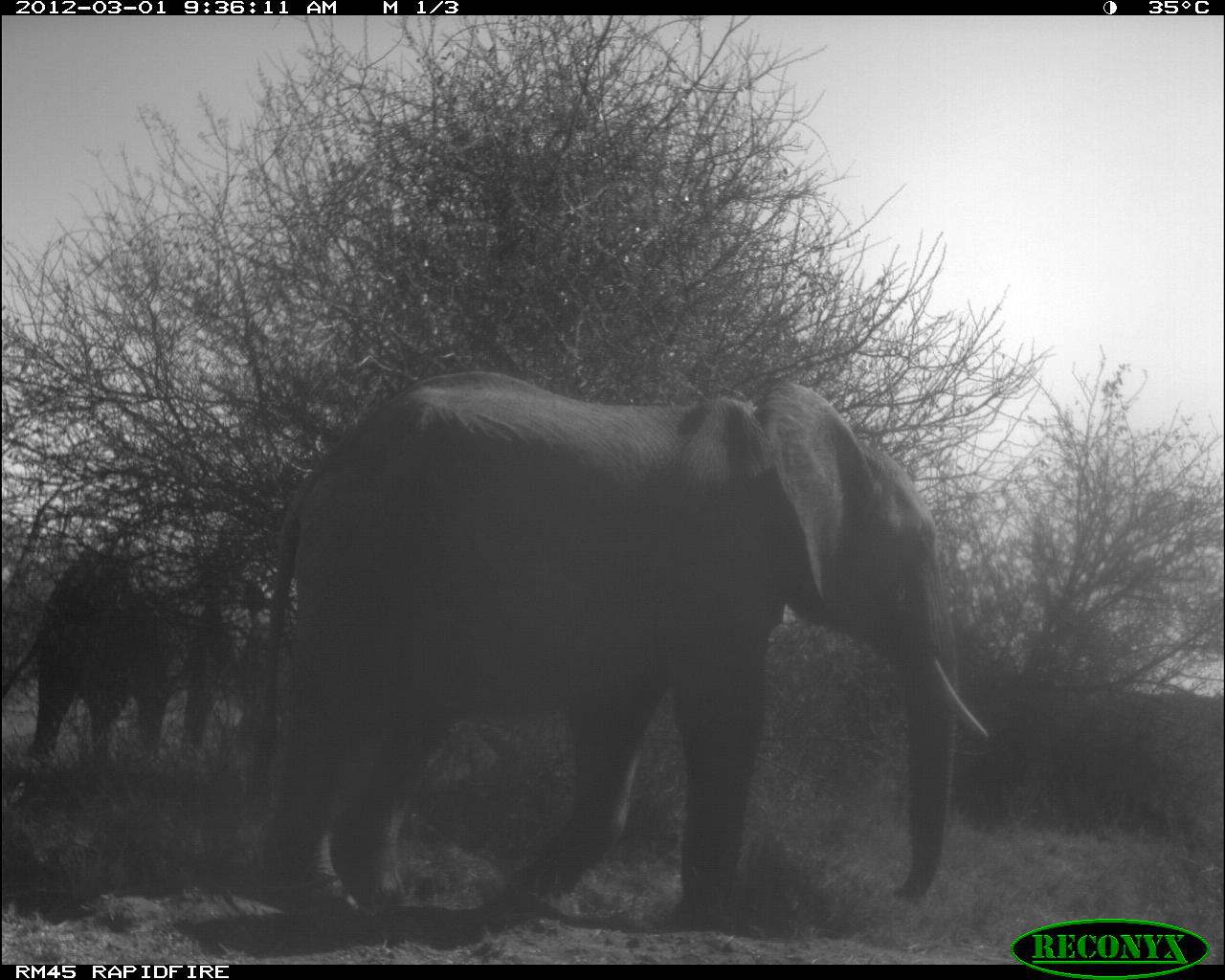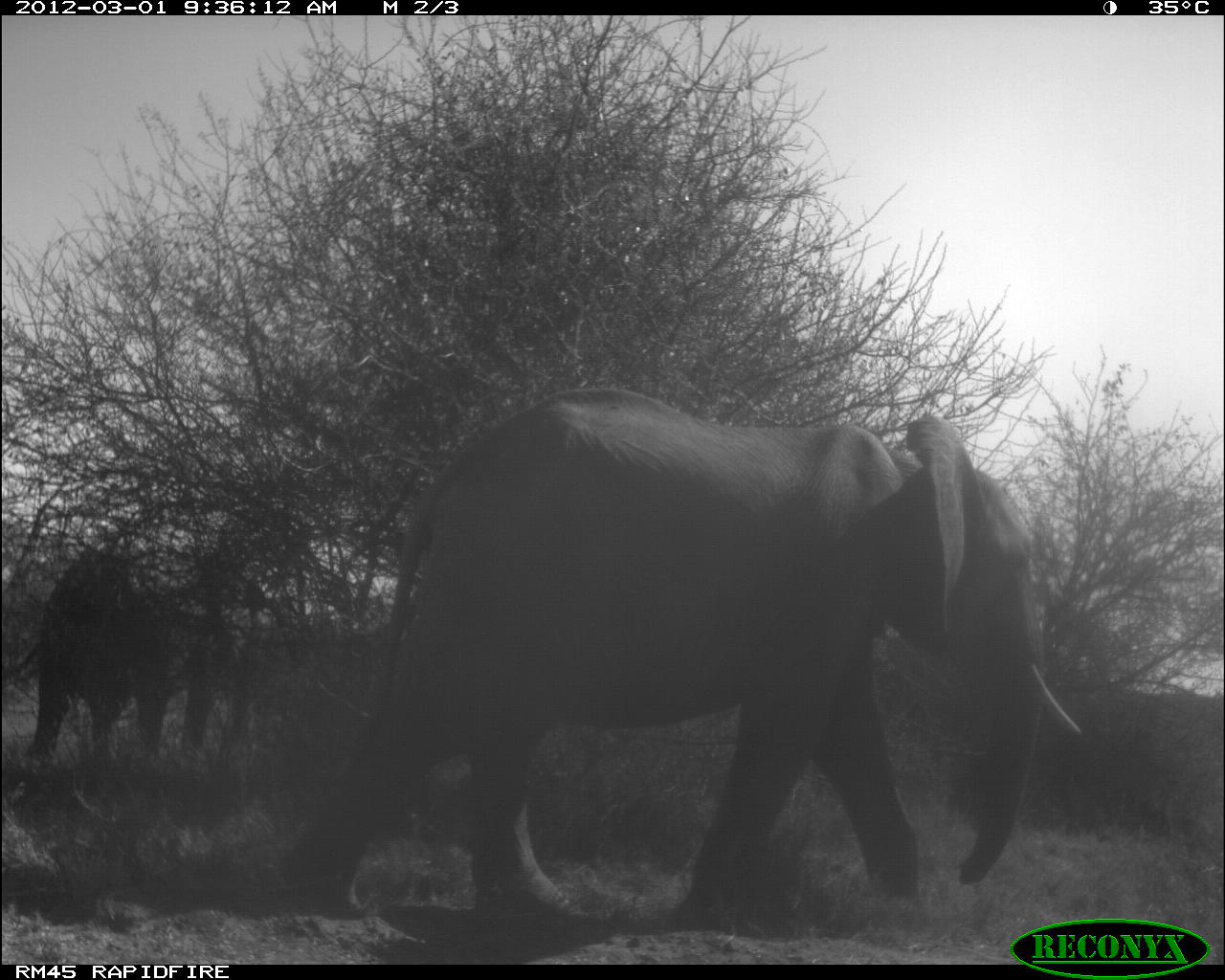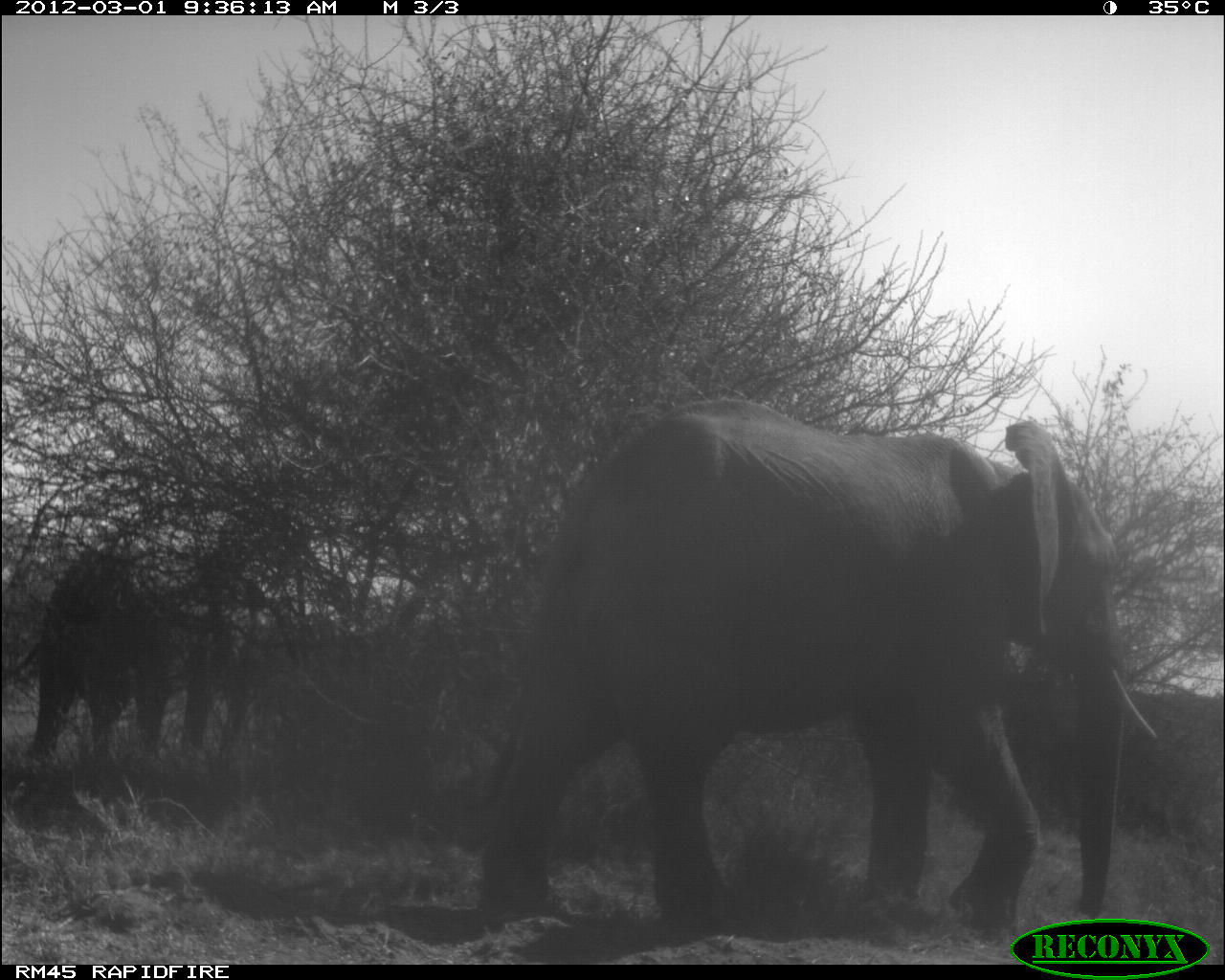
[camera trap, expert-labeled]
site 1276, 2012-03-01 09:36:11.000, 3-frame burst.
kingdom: Animalia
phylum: Chordata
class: Mammalia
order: Proboscidea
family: Elephantidae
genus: Loxodonta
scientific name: Loxodonta africana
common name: african bush elephant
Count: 2.